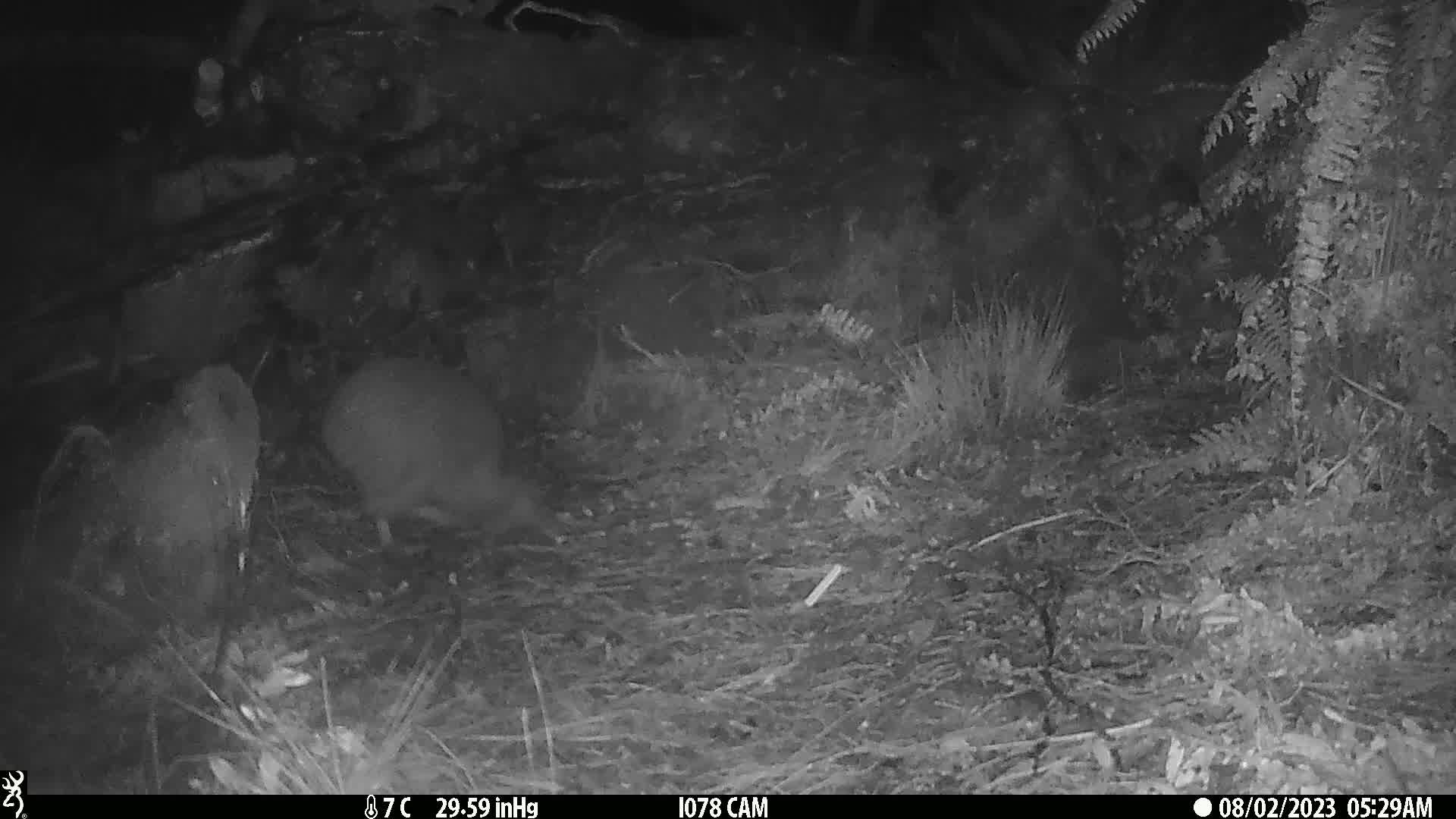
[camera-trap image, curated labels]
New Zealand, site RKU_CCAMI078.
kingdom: Animalia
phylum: Chordata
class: Aves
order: Apterygiformes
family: Apterygidae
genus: Apteryx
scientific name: Apteryx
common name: kiwi